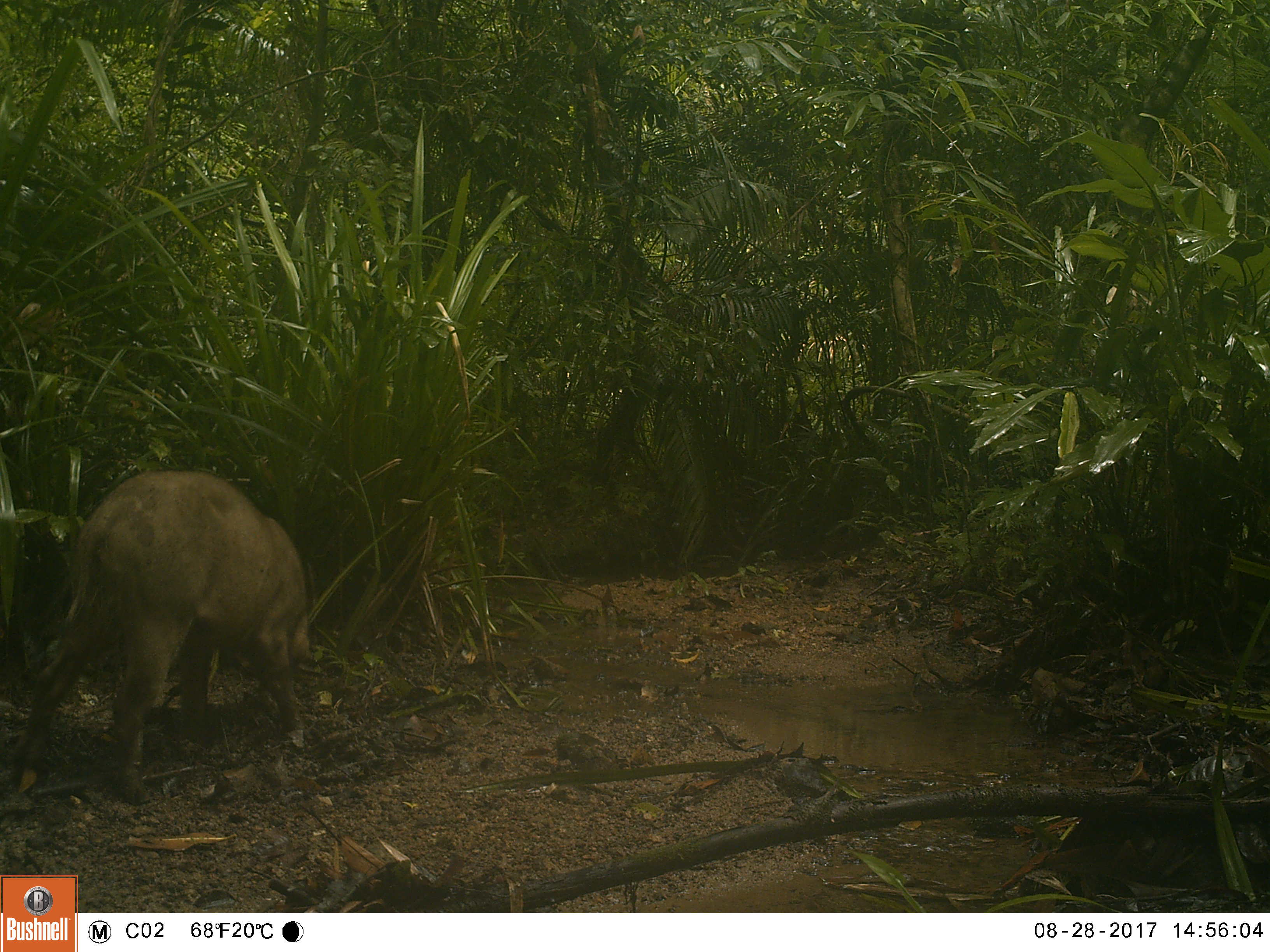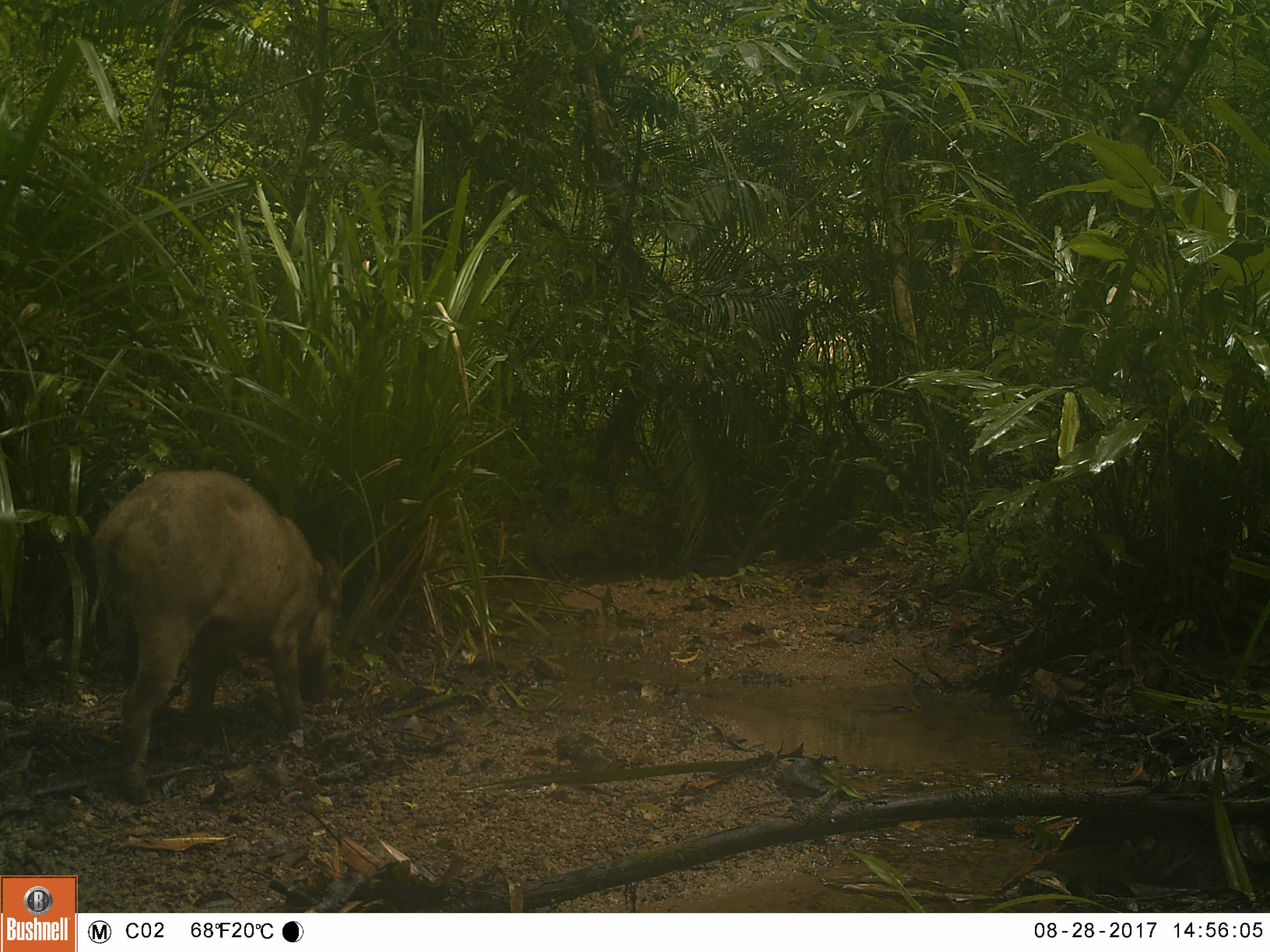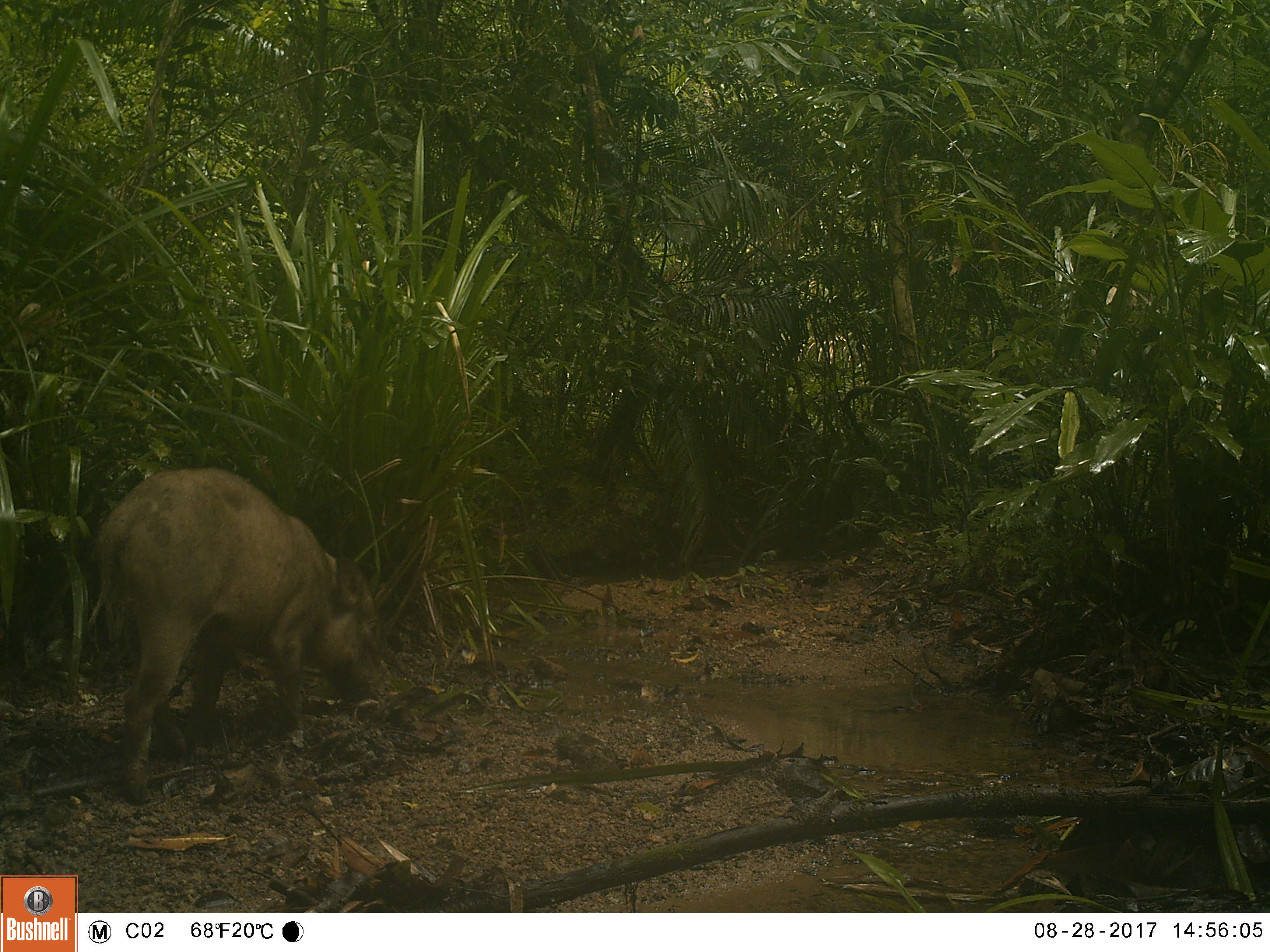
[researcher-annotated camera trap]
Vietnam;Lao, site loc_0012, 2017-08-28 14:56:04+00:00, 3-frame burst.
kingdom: Animalia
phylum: Chordata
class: Mammalia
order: Artiodactyla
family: Suidae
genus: Sus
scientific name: Sus scrofa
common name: eurasian wild pig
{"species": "eurasian wild pig (Sus scrofa)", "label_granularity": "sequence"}